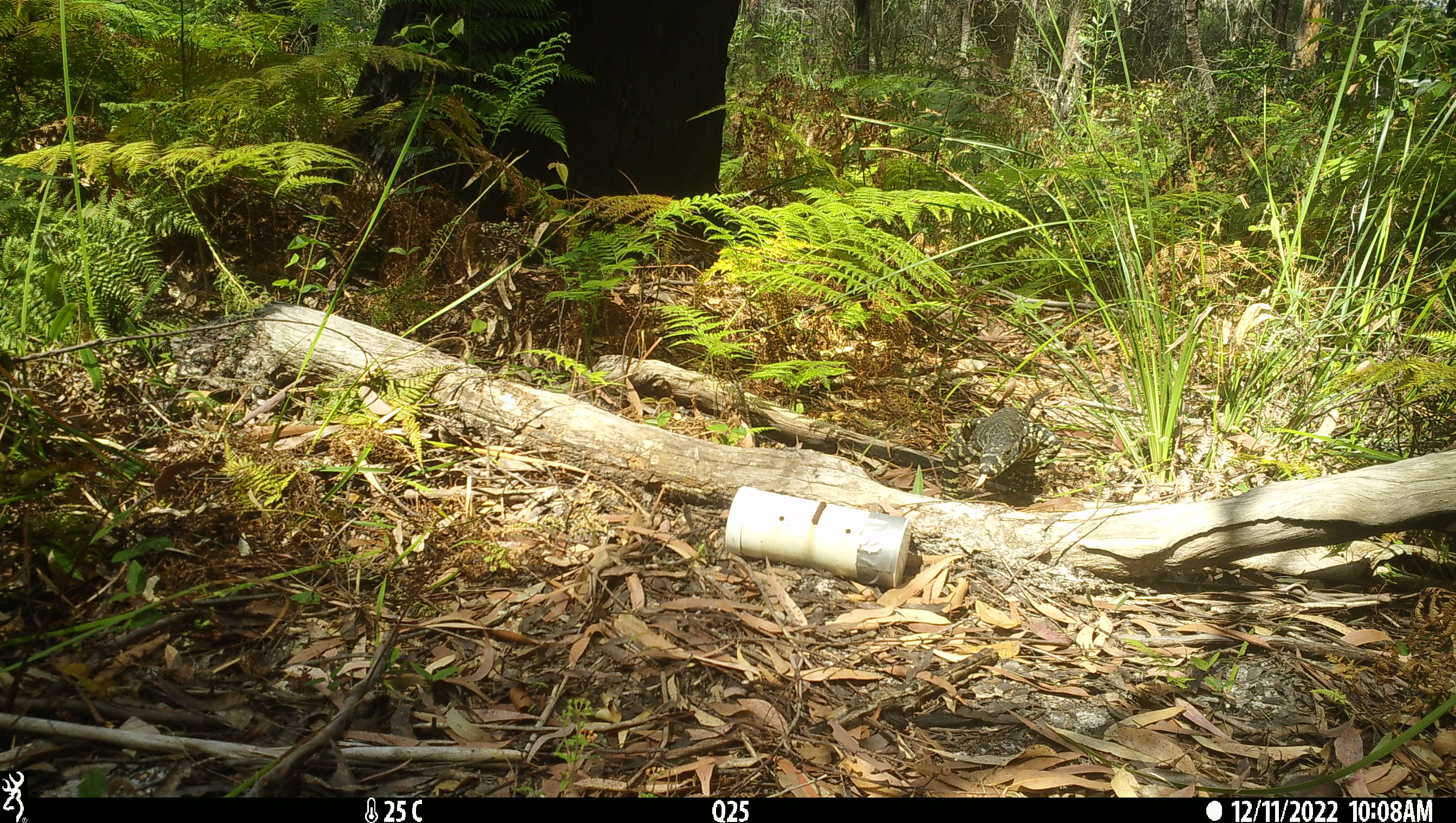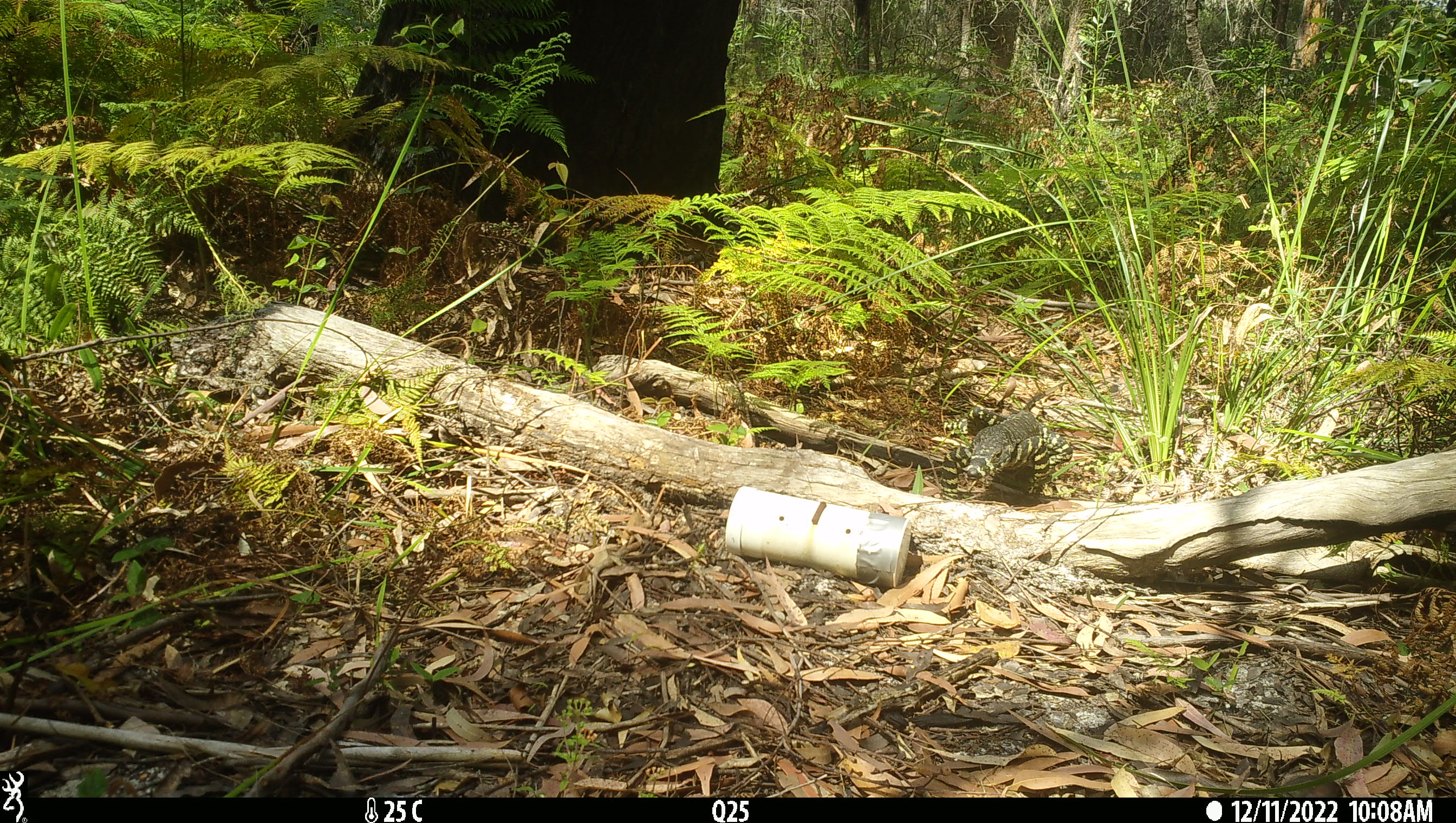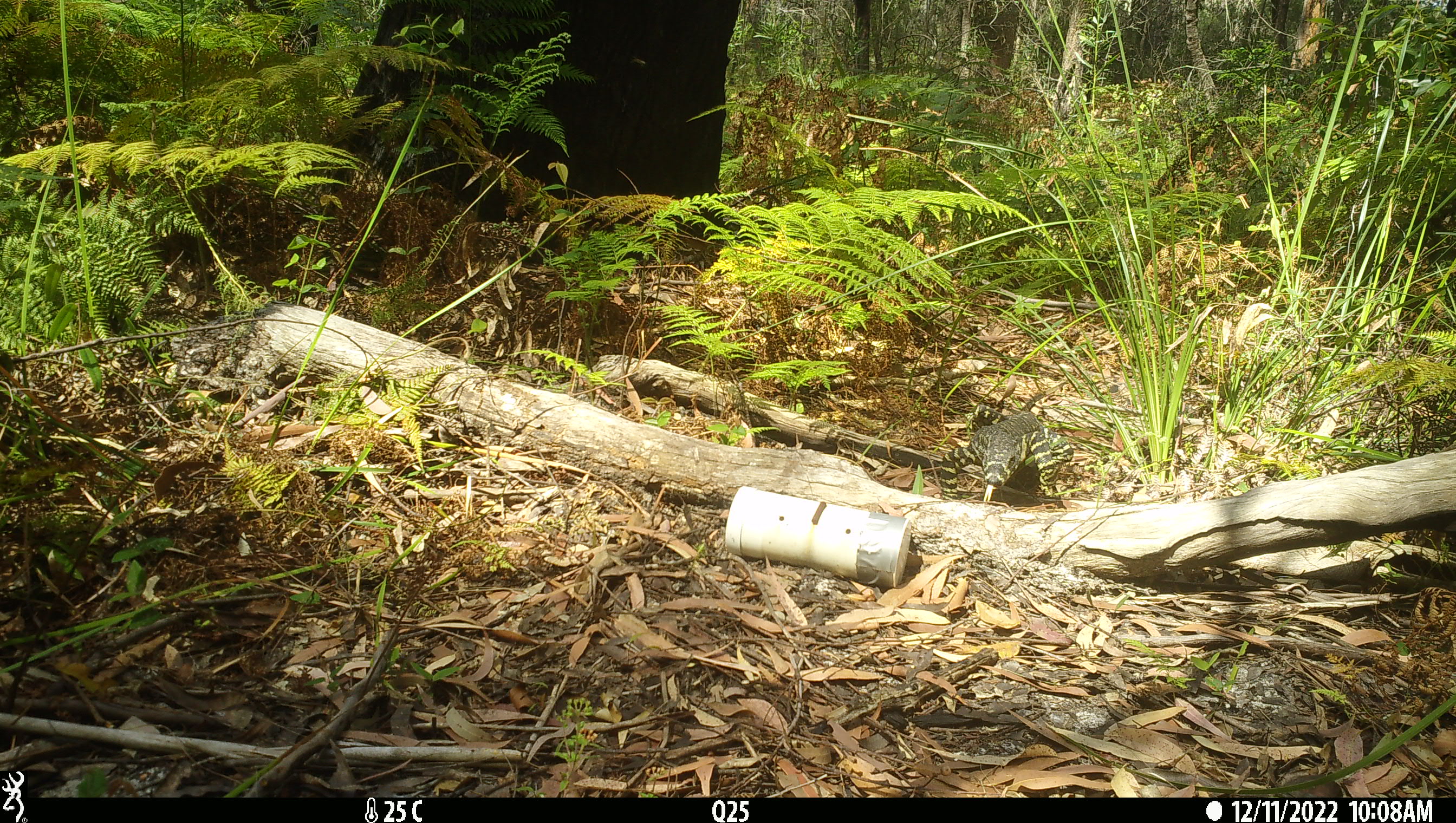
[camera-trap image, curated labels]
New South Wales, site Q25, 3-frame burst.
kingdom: Animalia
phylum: Chordata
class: Reptilia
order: Squamata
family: Varanidae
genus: Varanus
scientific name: Varanus varius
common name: lace monitor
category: goanna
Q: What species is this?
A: Goanna (lace monitor) (Varanus varius).